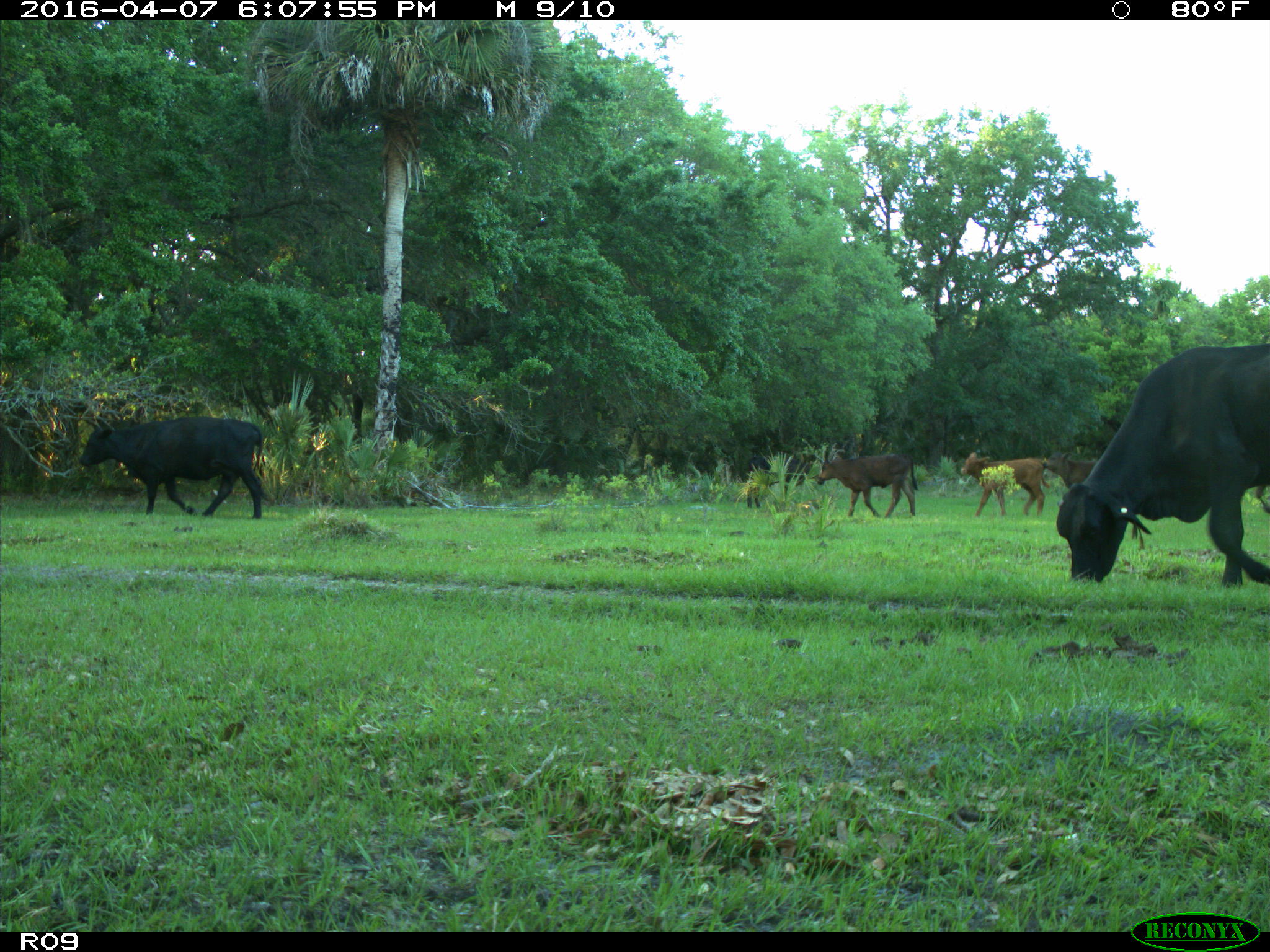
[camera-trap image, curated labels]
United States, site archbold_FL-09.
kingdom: Animalia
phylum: Chordata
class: Mammalia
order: Artiodactyla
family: Bovidae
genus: Bos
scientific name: Bos taurus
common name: domestic cow